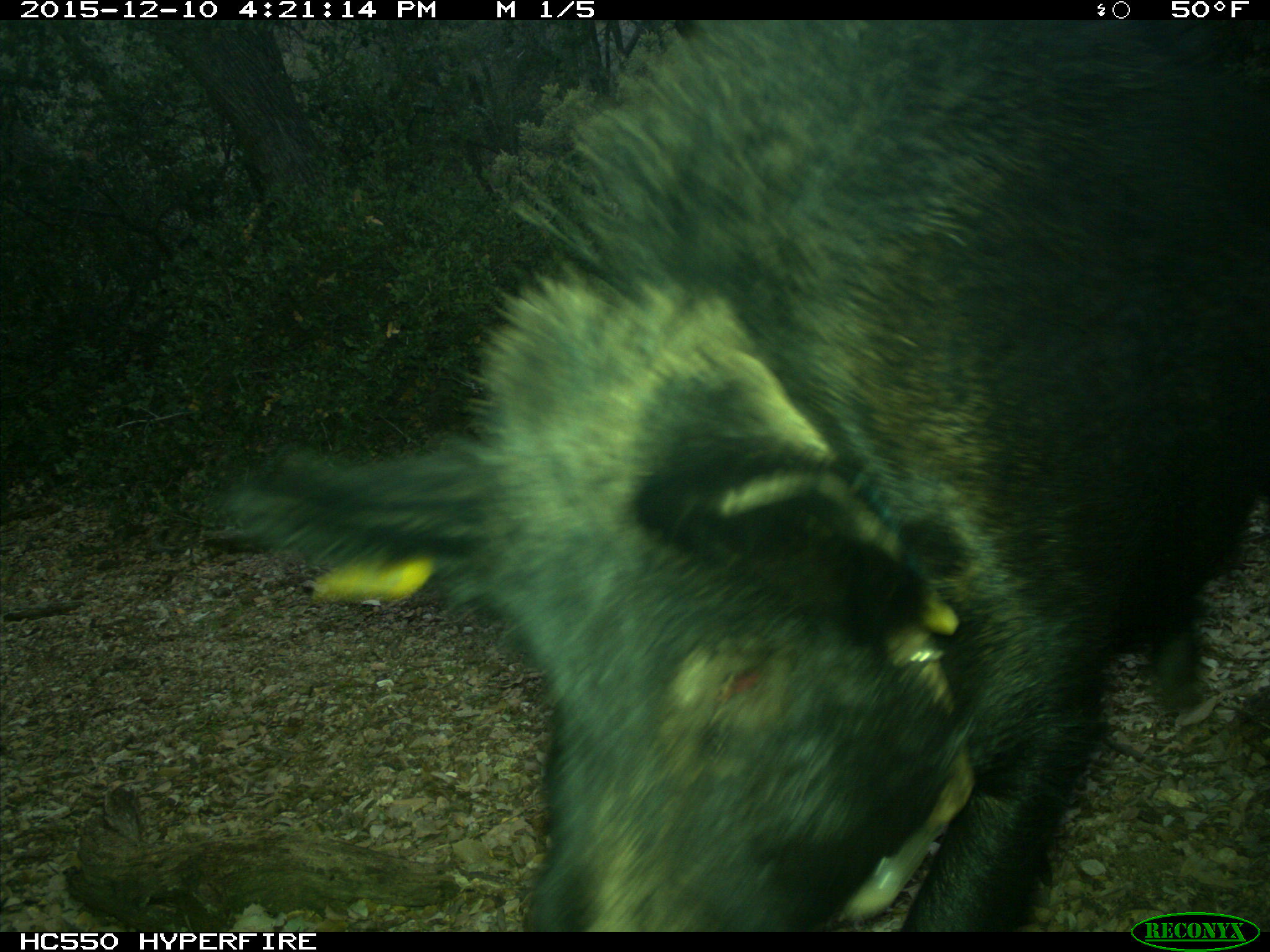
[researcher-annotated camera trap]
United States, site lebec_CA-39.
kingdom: Animalia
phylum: Chordata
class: Mammalia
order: Artiodactyla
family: Suidae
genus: Sus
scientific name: Sus scrofa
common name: wild boar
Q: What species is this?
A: Sus scrofa (wild boar).